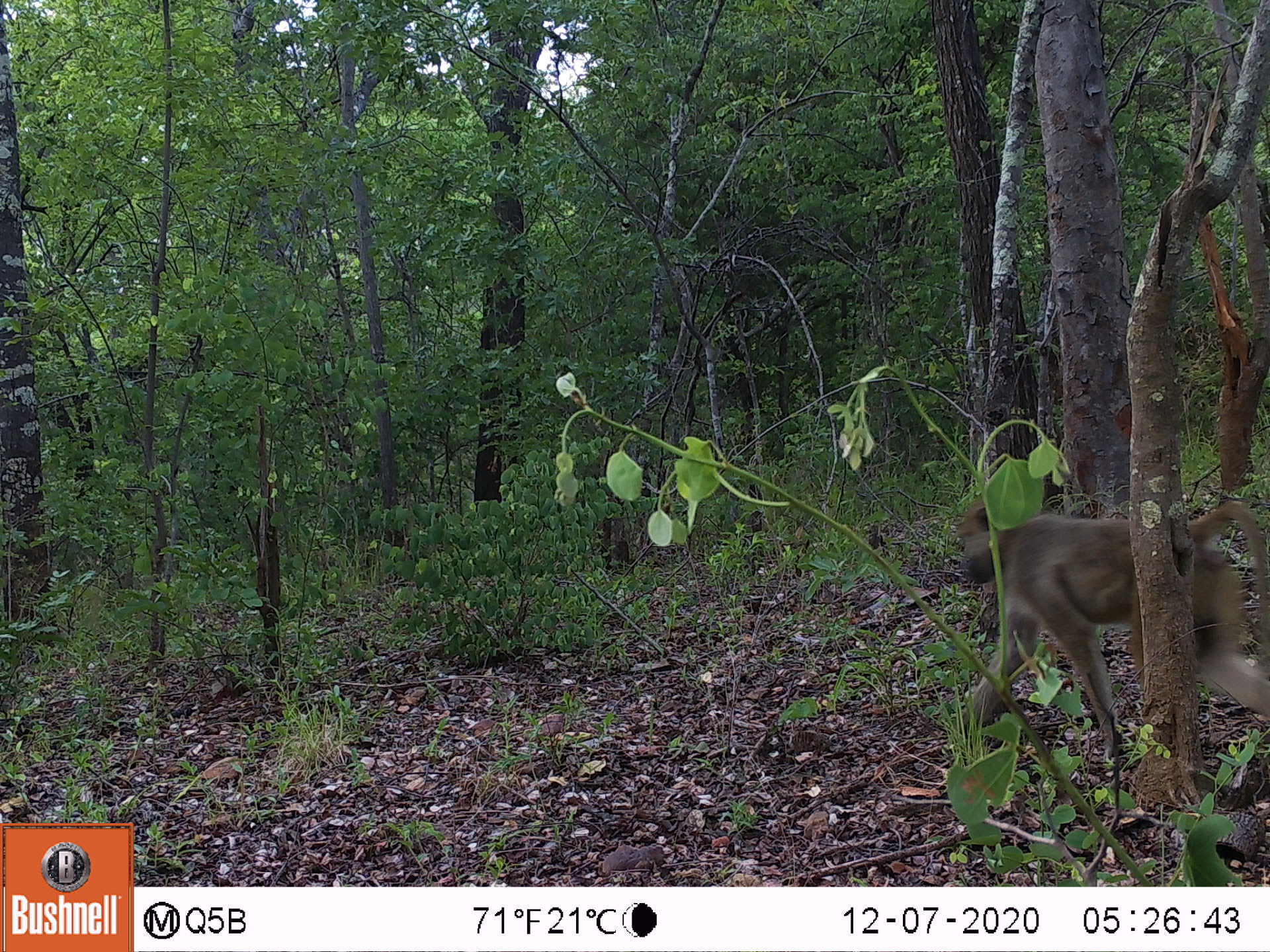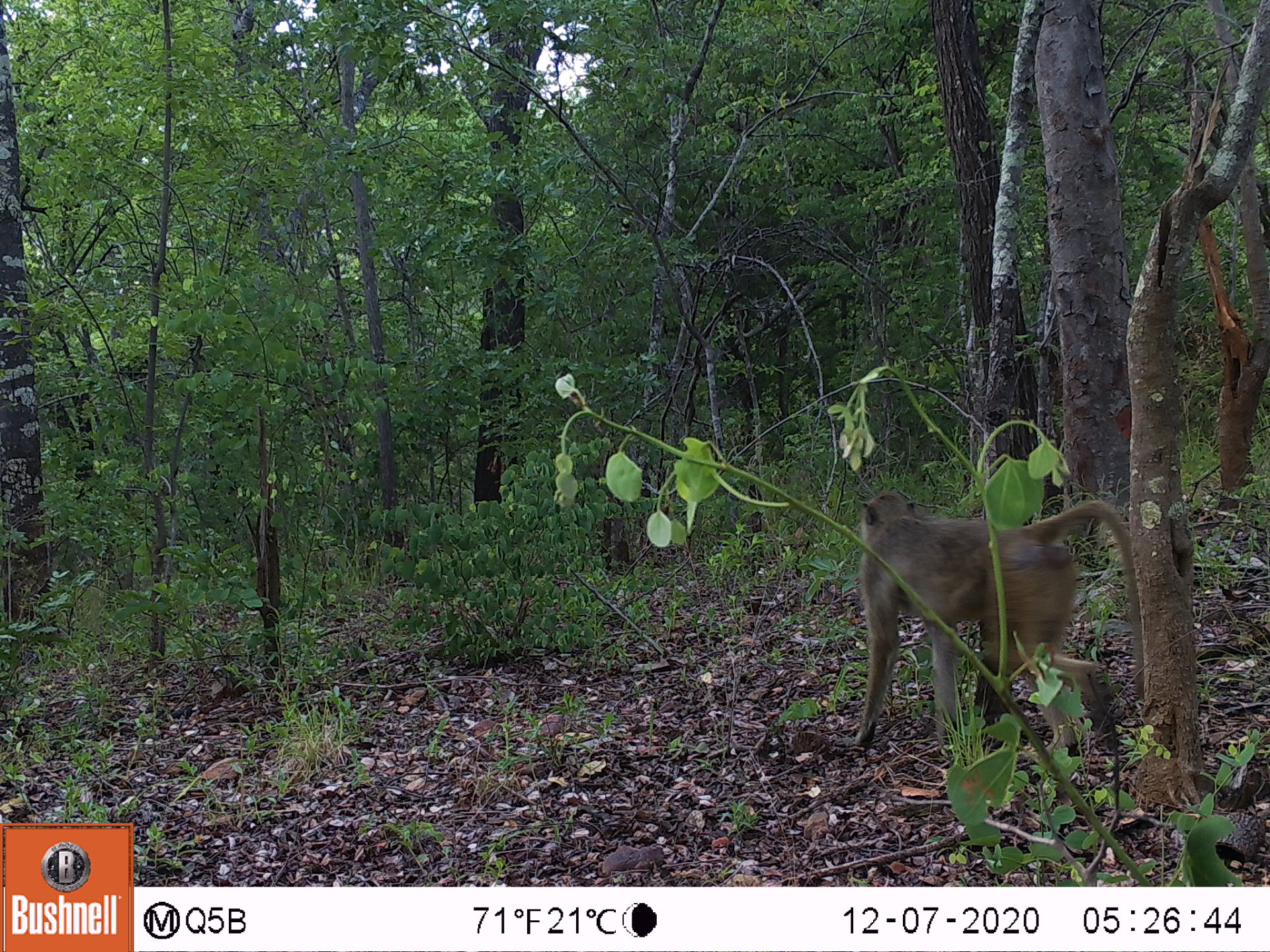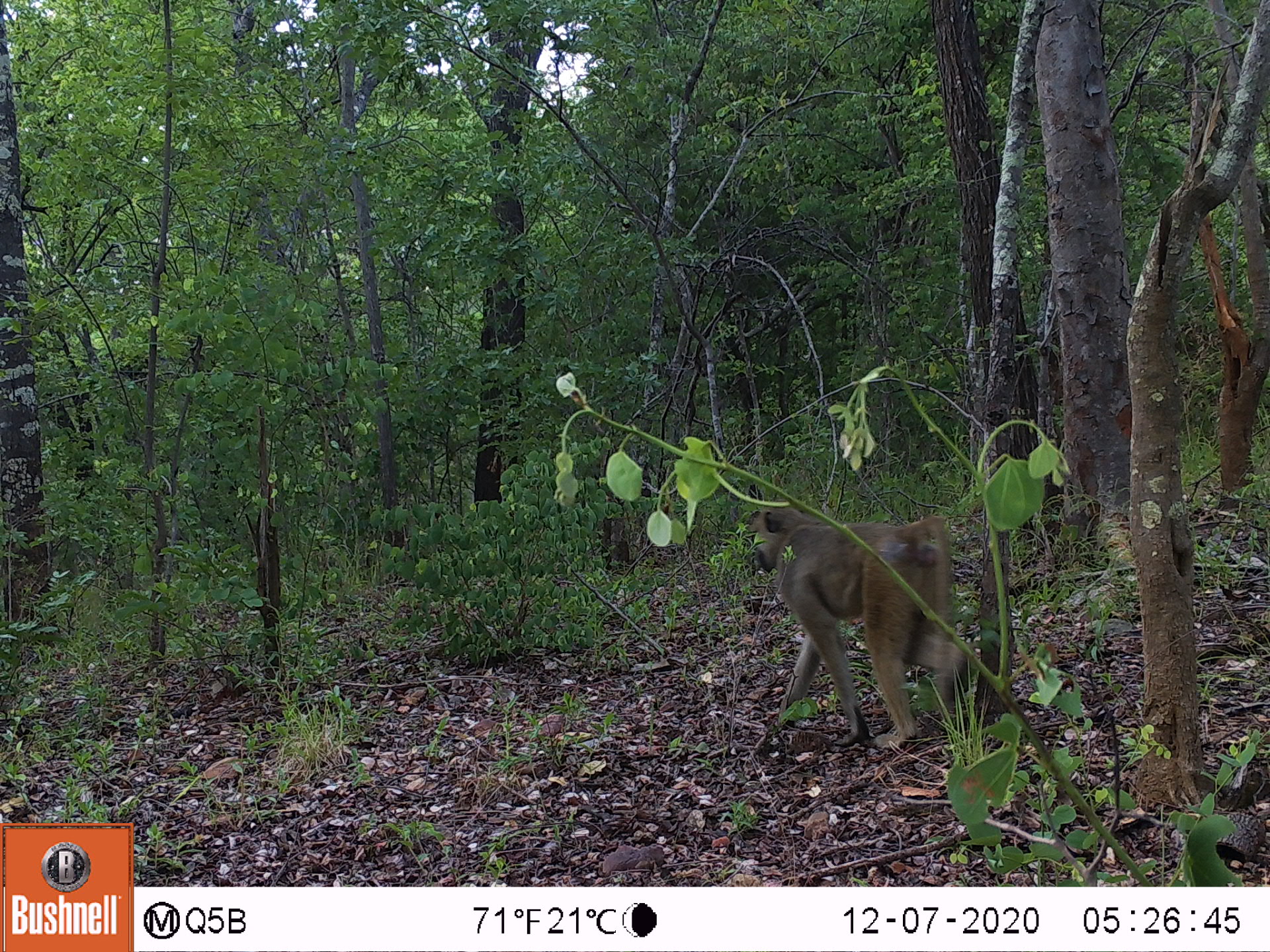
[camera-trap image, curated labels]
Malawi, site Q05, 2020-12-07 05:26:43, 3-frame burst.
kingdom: Animalia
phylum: Chordata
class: Mammalia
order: Primates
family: Cercopithecidae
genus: Papio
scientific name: Papio cynocephalus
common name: yellow baboon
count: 1